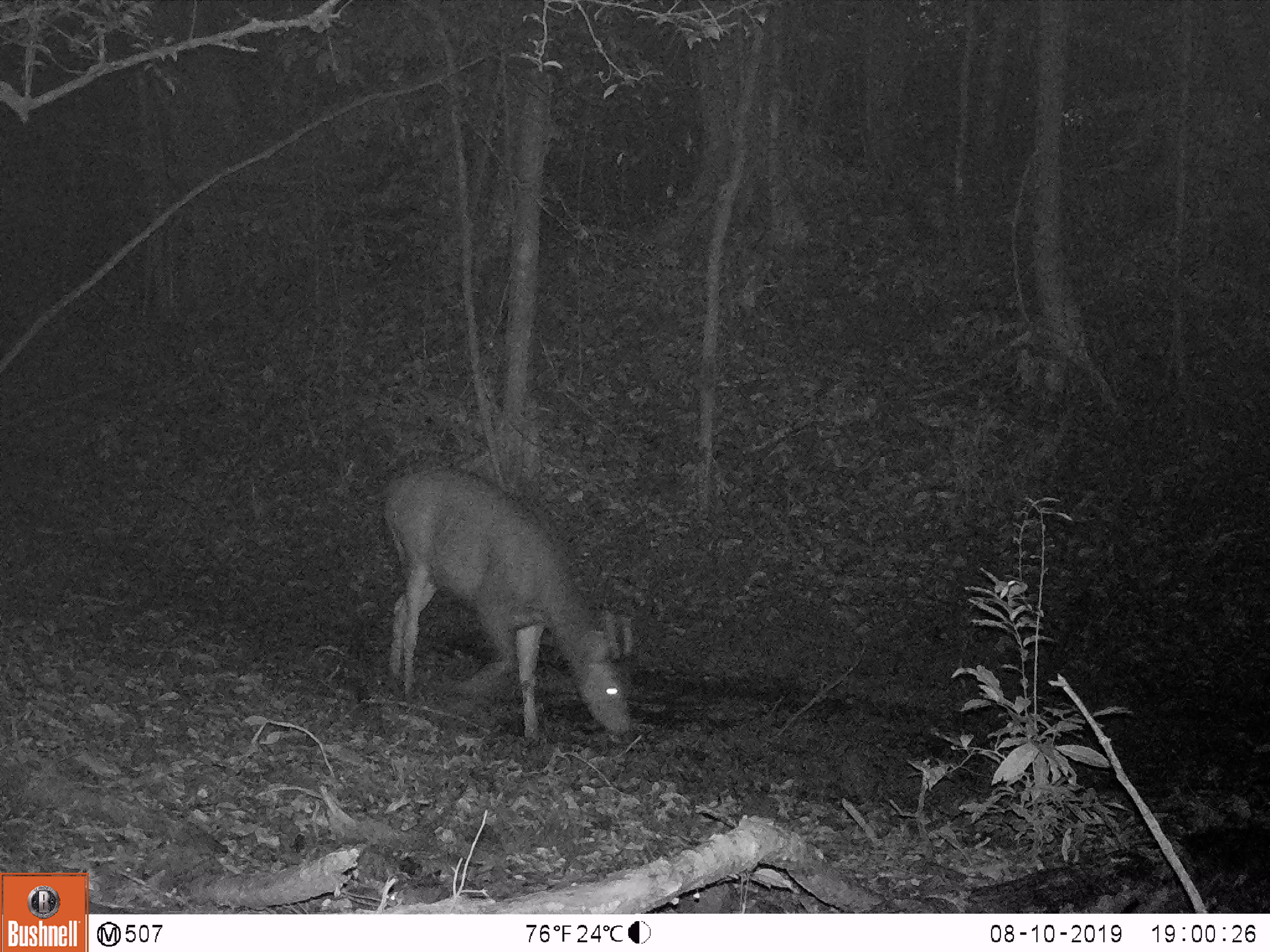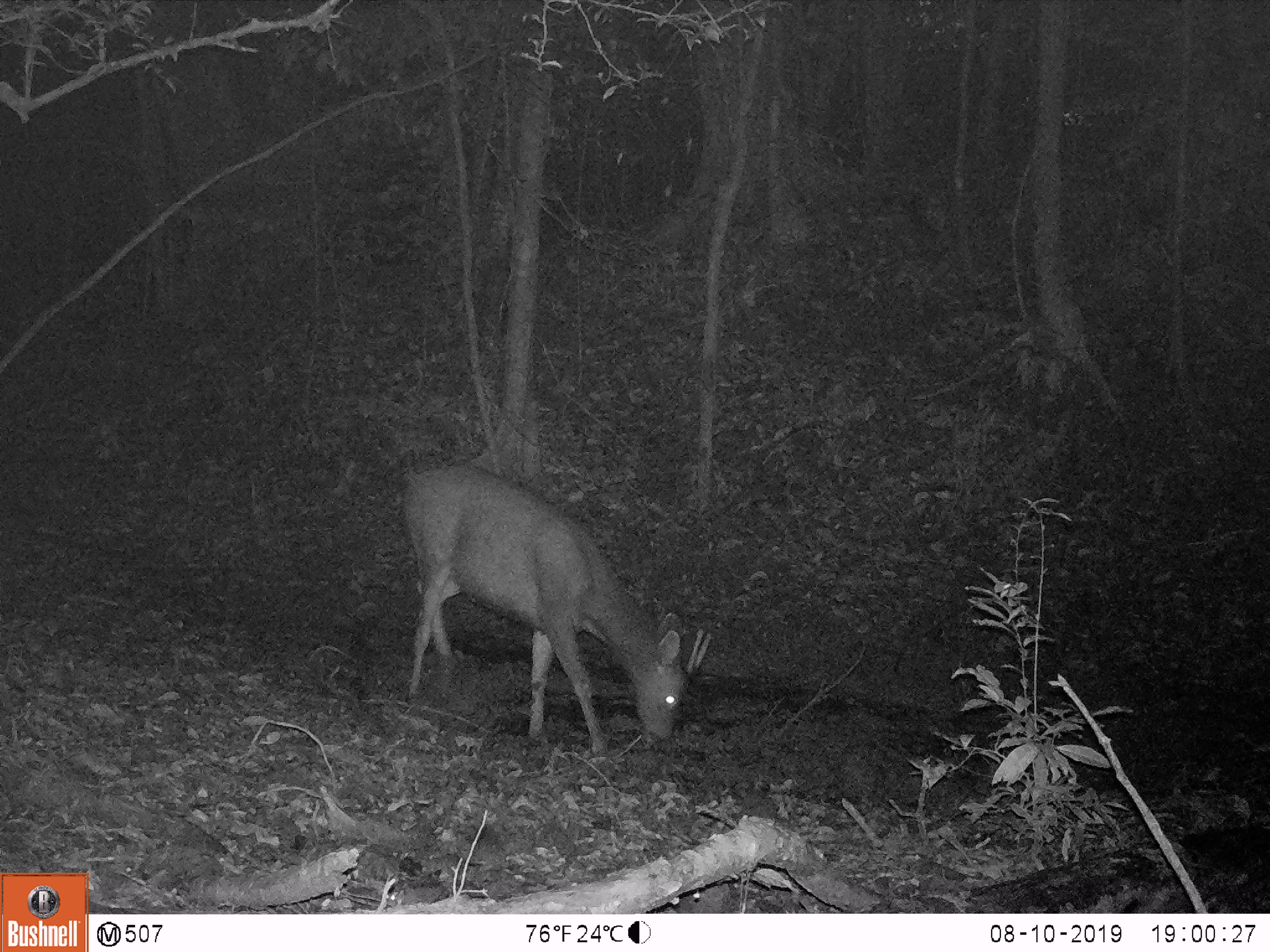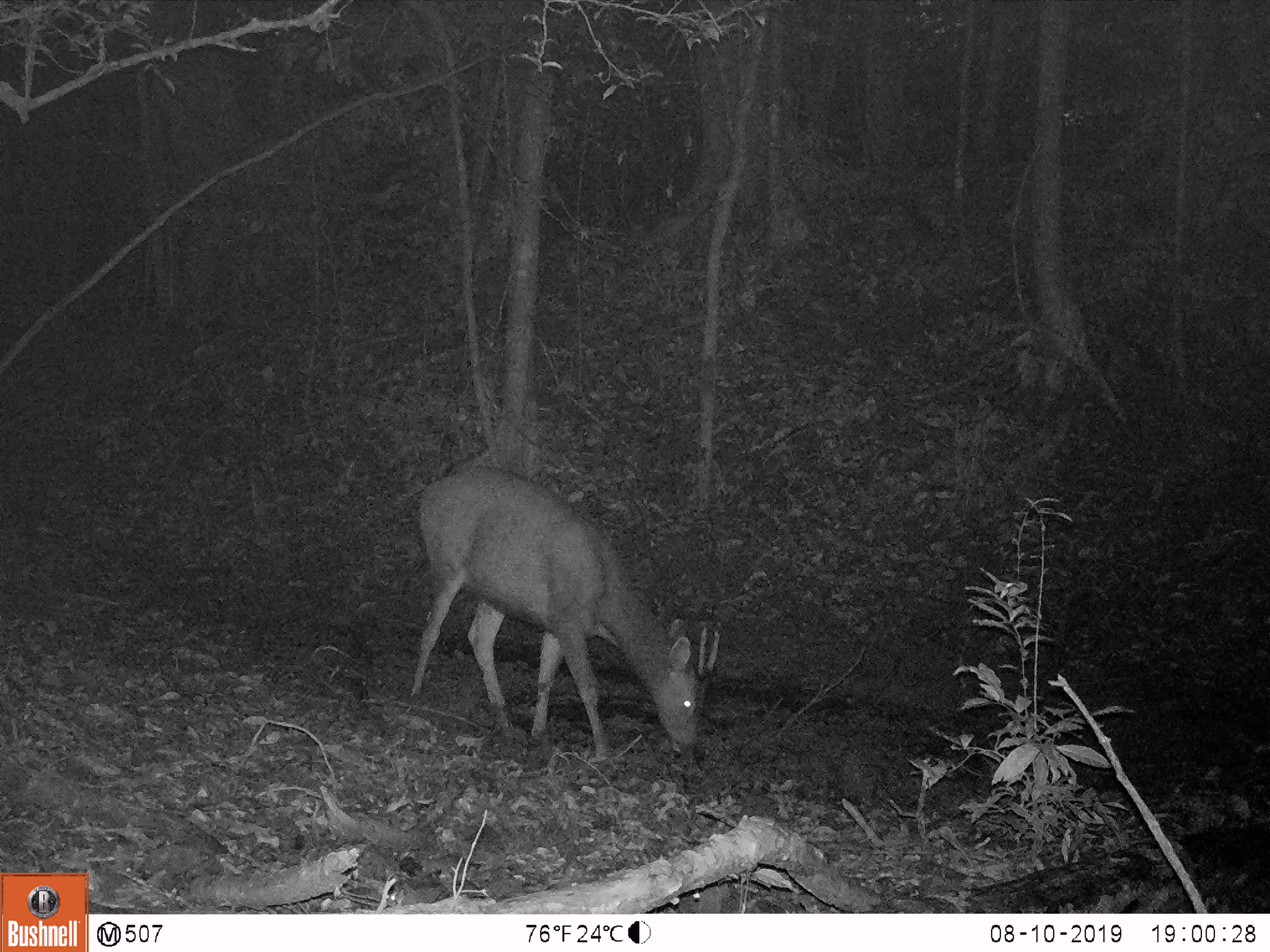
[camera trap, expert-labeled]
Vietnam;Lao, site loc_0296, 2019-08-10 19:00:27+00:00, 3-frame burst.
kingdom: Animalia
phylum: Chordata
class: Mammalia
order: Artiodactyla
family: Cervidae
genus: Rusa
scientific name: Rusa unicolor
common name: sambar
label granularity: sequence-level